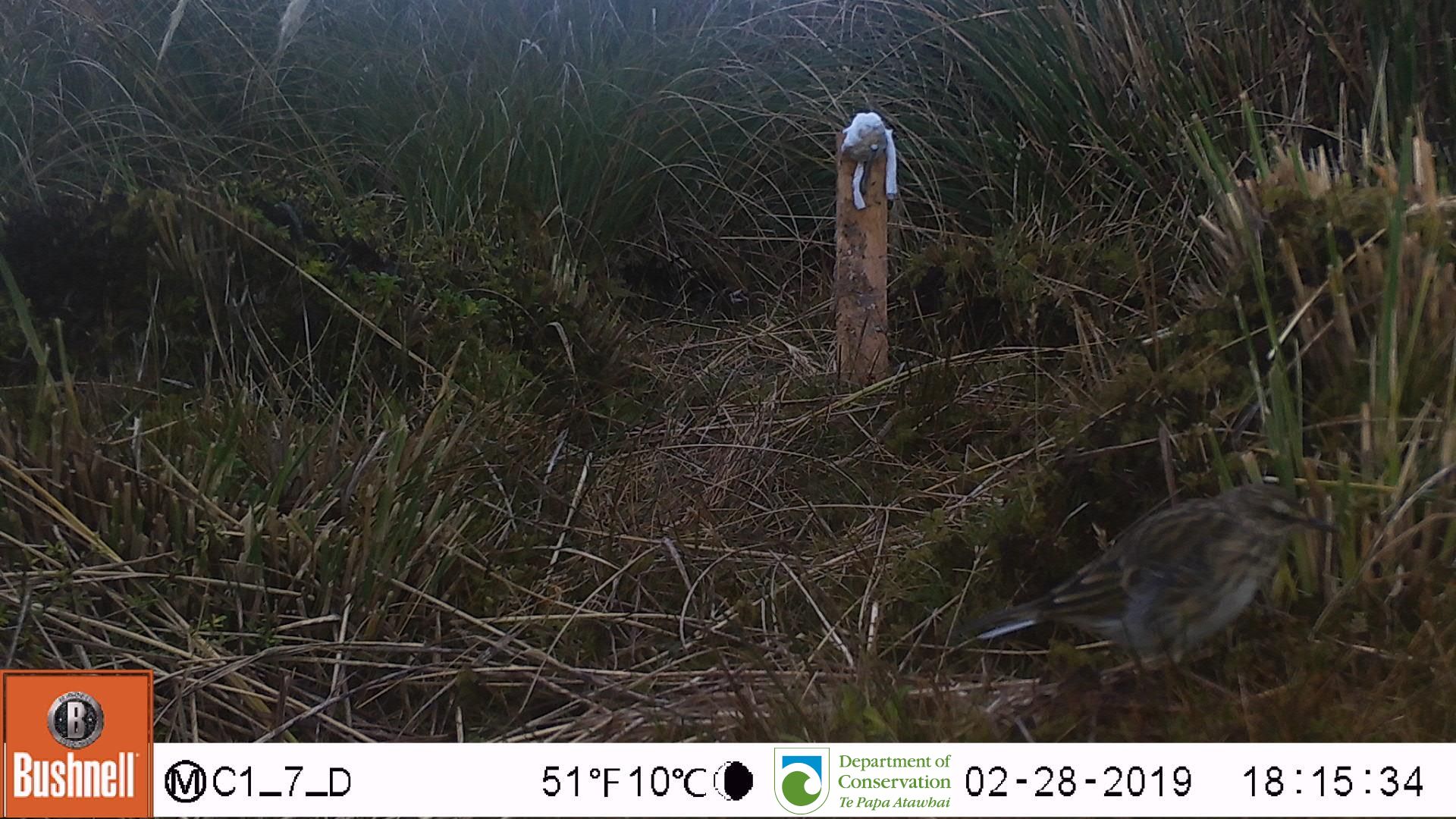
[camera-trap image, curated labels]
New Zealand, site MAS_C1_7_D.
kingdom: Animalia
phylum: Chordata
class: Aves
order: Passeriformes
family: Motacillidae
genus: Anthus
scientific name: Anthus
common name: pipit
Pipit (Anthus).